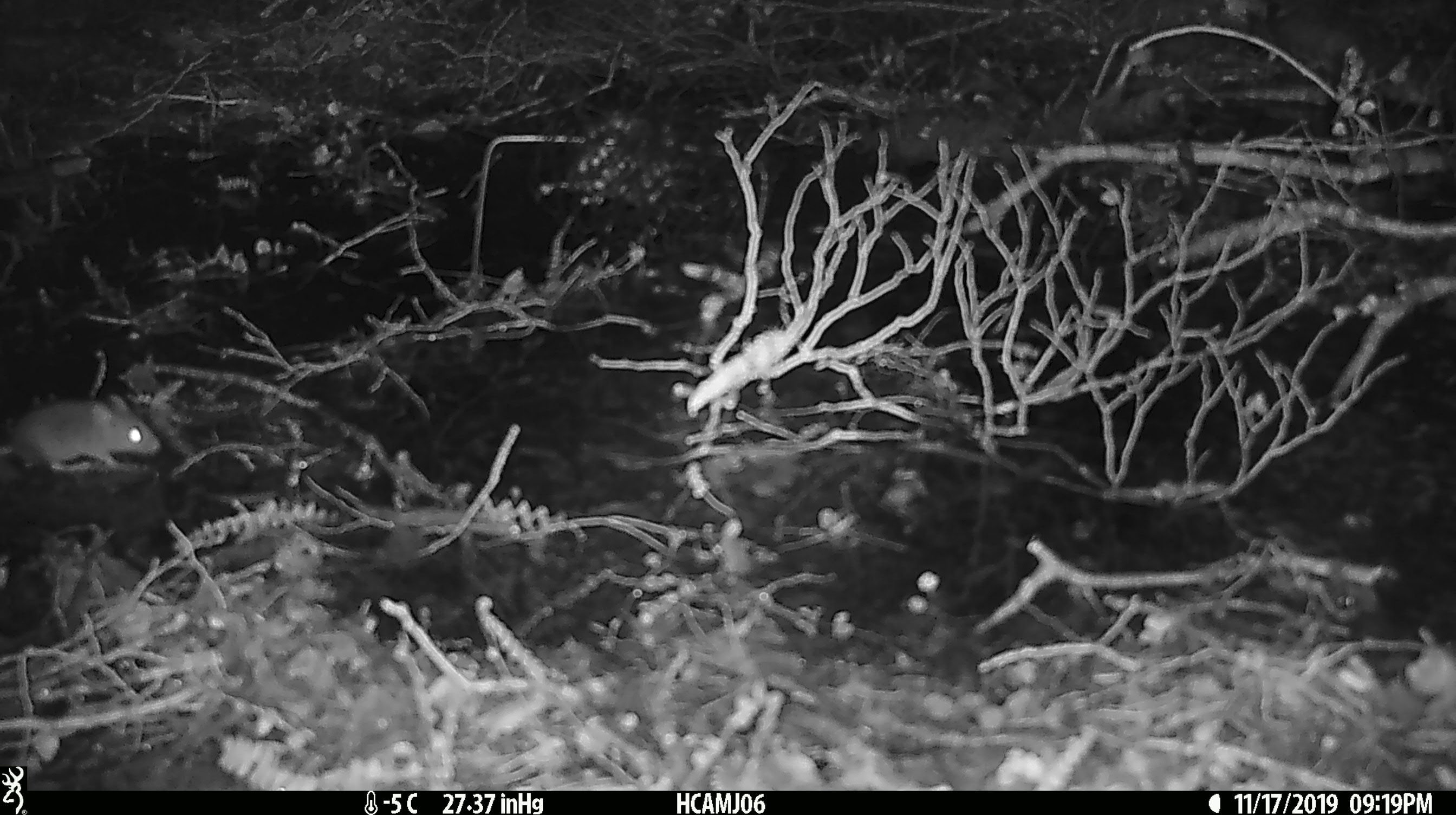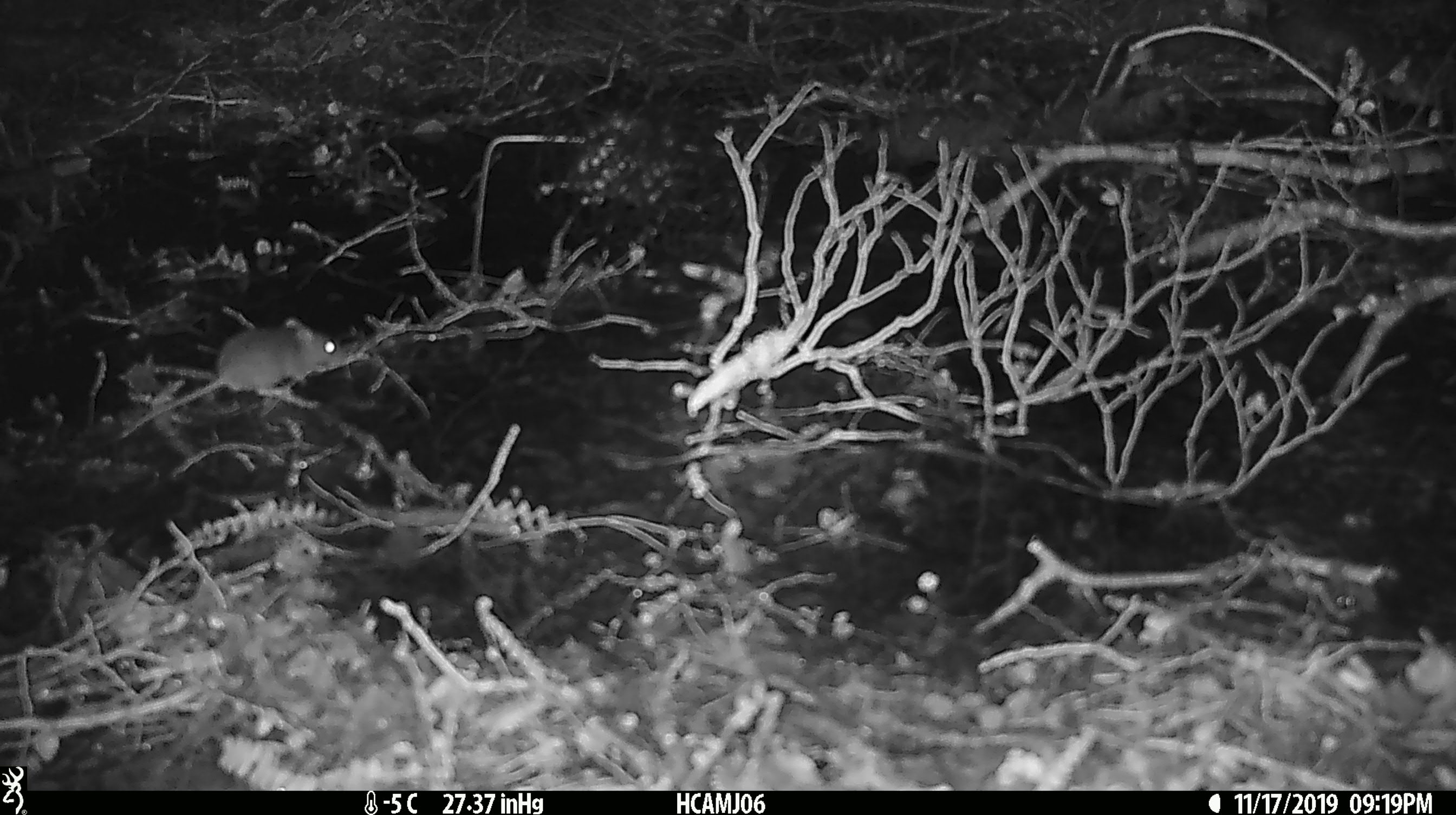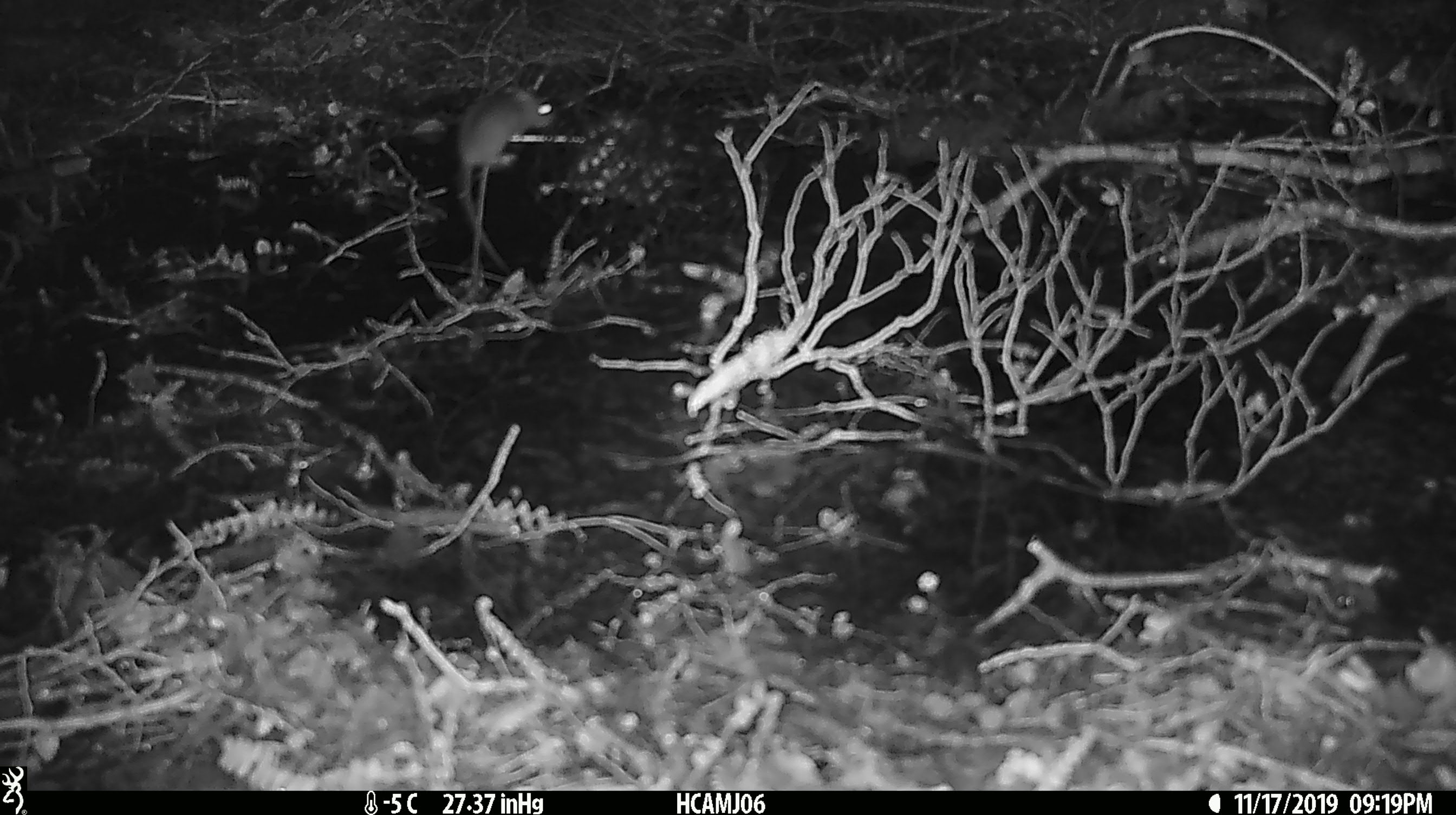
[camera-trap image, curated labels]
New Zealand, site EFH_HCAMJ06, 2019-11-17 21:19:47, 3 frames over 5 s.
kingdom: Animalia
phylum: Chordata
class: Mammalia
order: Rodentia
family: Muridae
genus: Mus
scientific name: Mus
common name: mouse